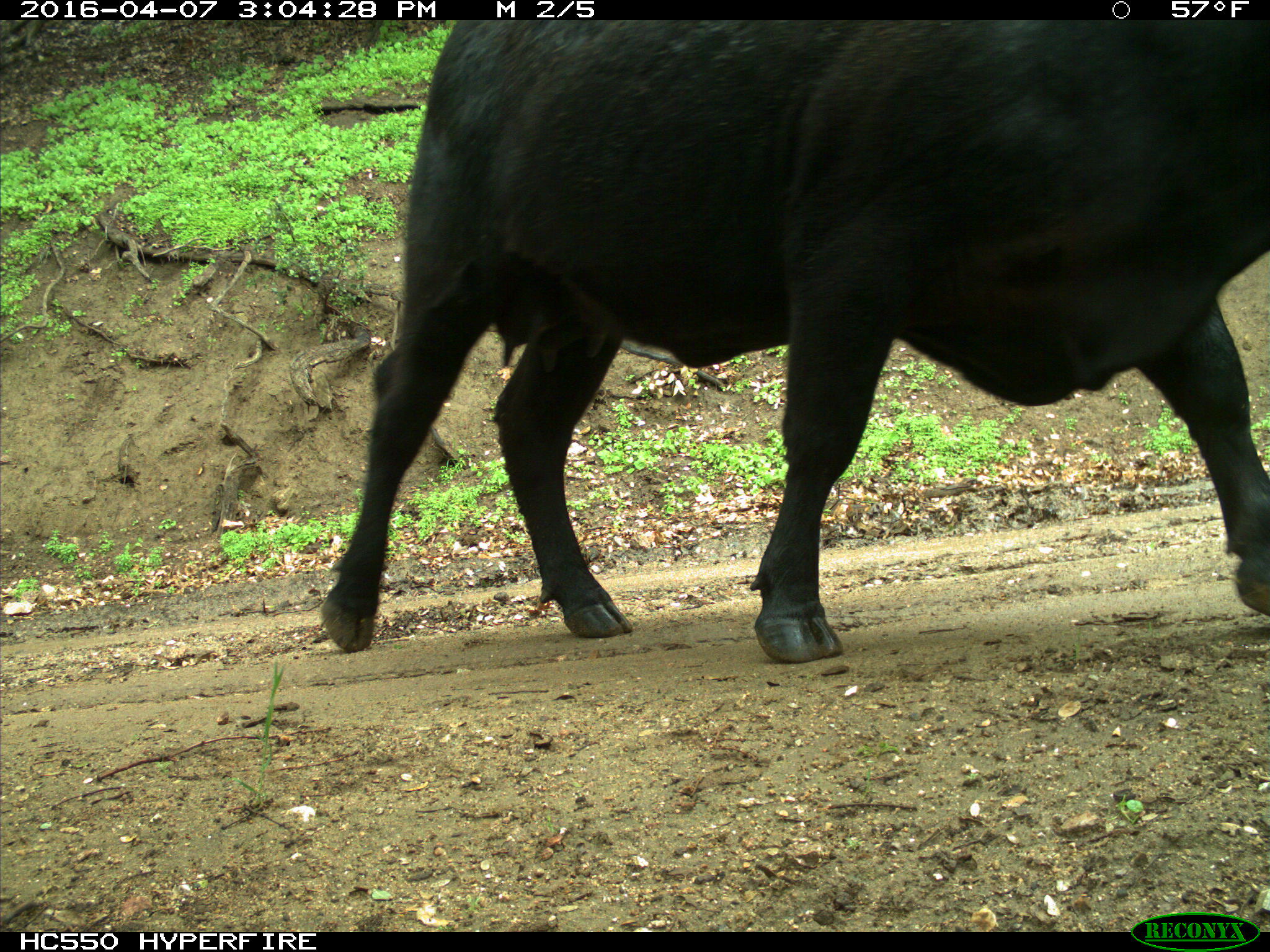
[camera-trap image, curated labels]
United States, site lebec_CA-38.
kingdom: Animalia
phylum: Chordata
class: Mammalia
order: Artiodactyla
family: Bovidae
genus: Bos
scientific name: Bos taurus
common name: domestic cow